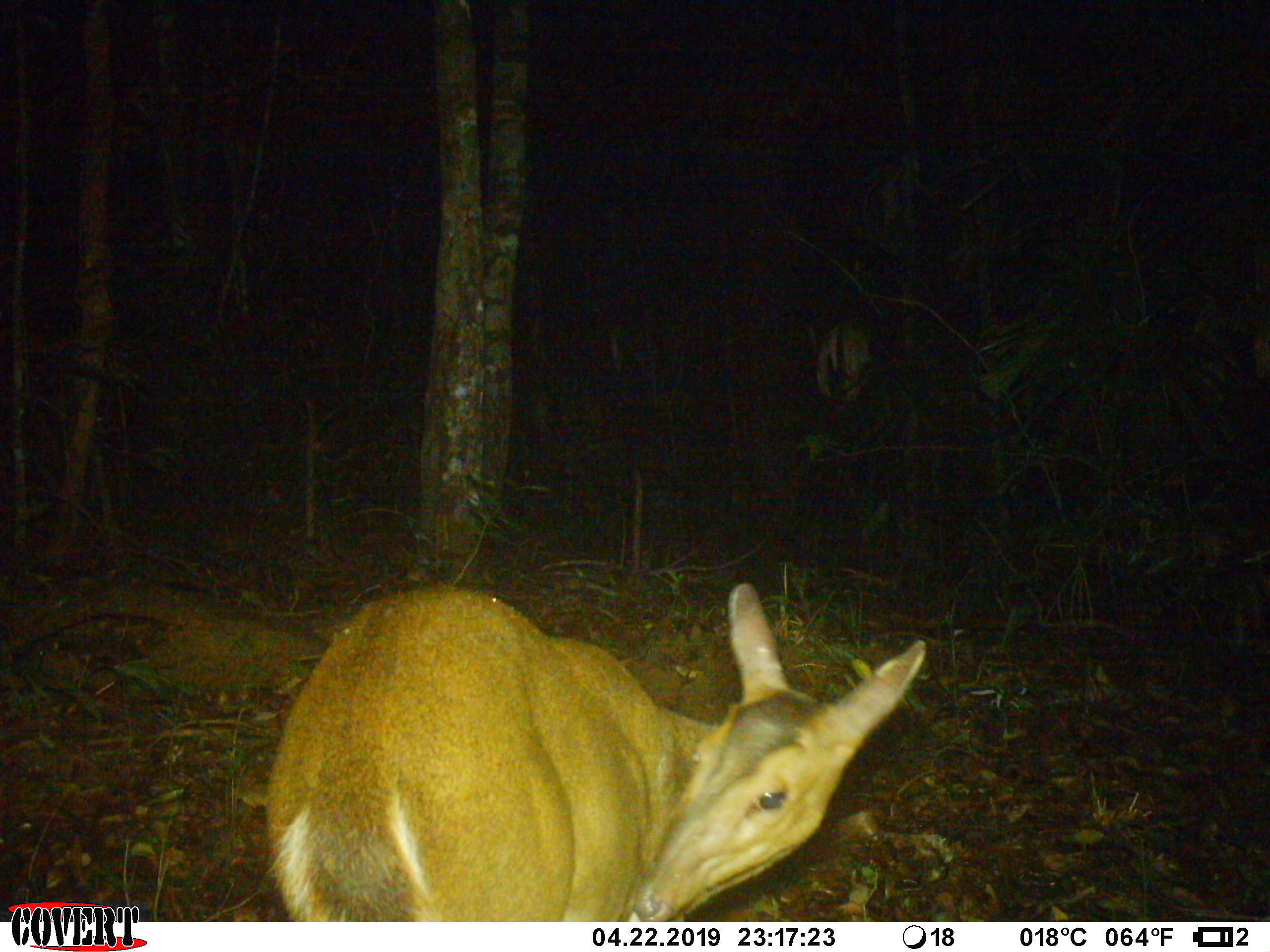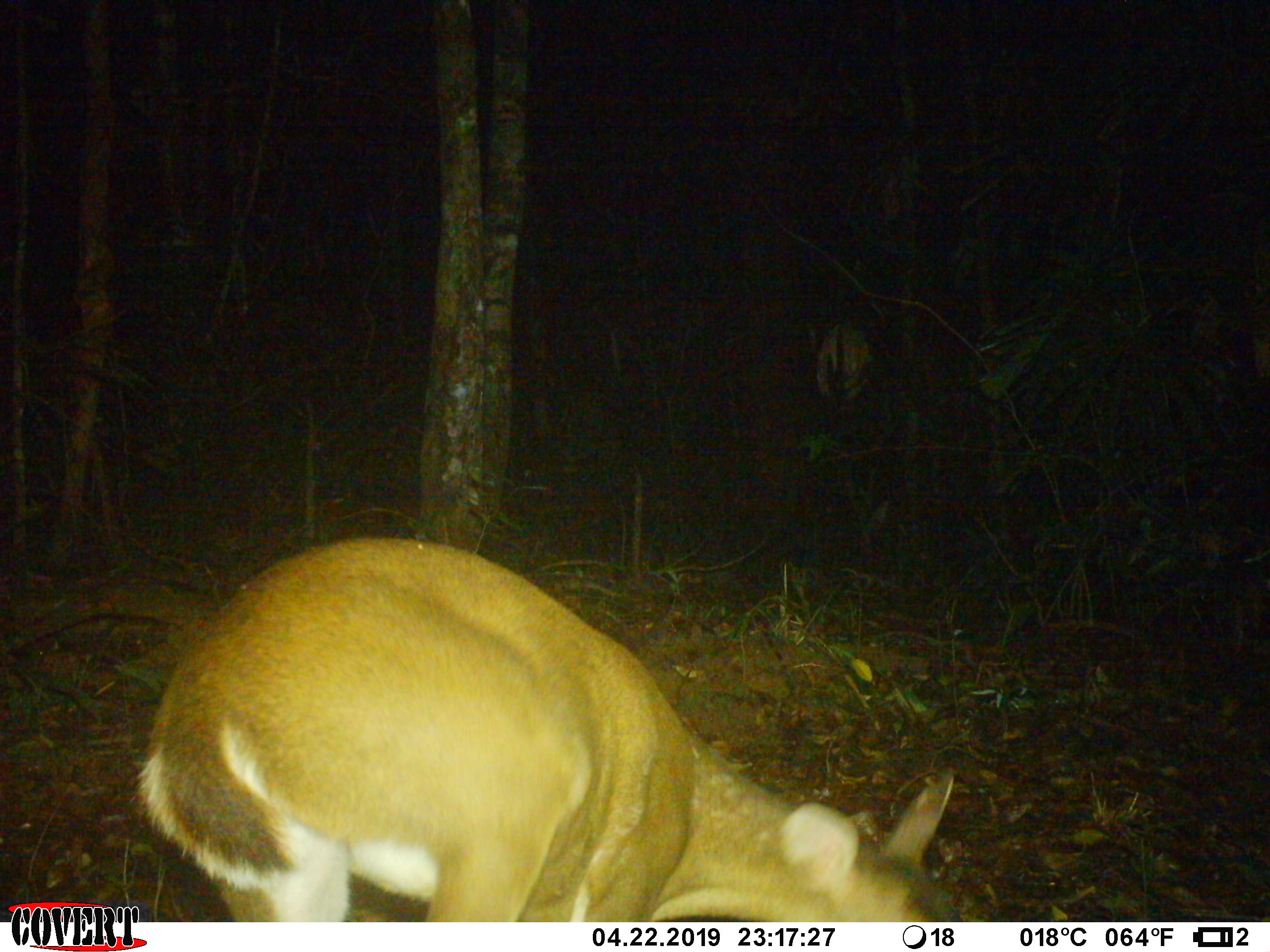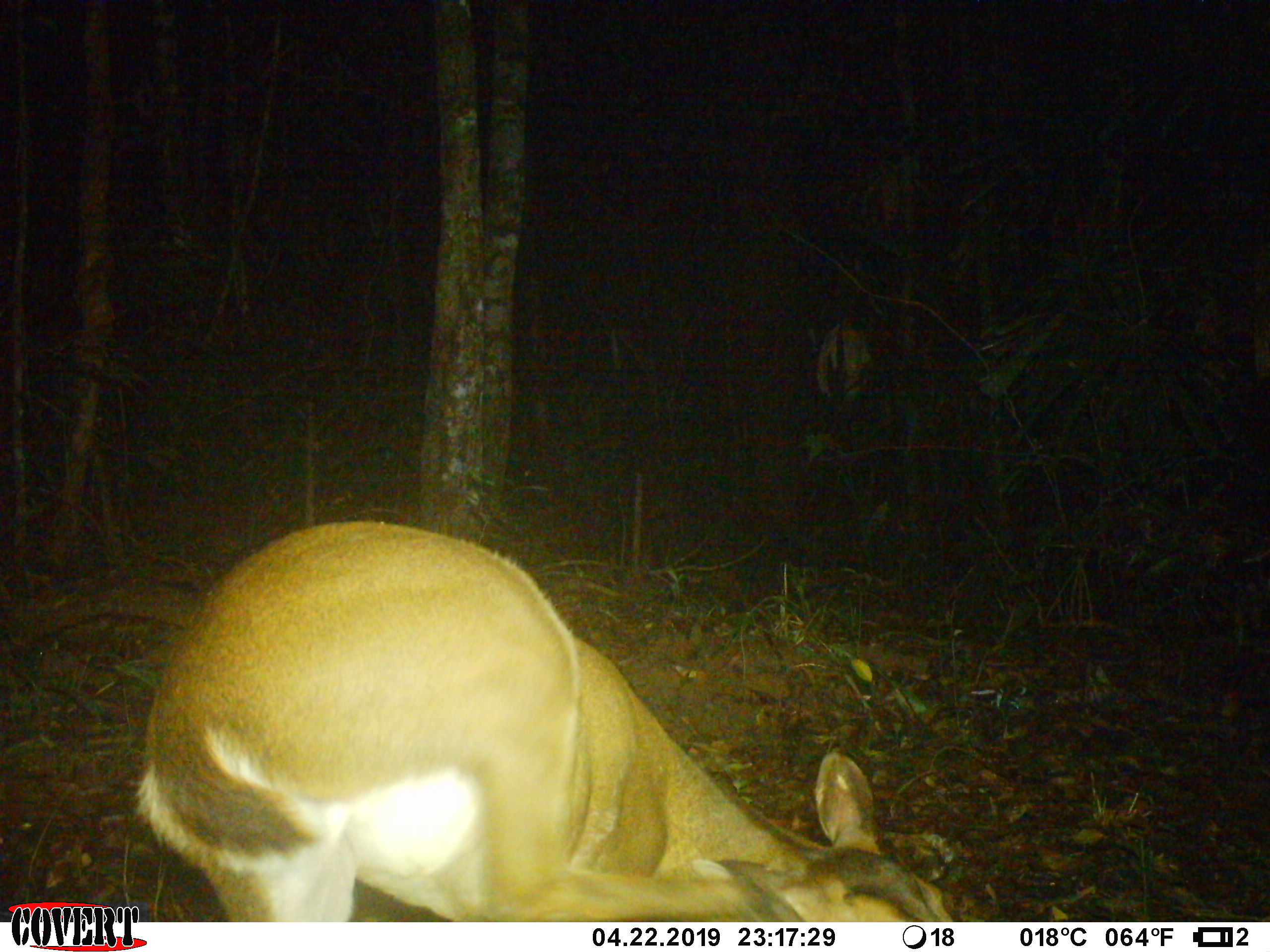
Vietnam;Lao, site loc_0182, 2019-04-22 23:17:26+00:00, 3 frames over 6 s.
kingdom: Animalia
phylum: Chordata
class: Mammalia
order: Artiodactyla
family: Cervidae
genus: Muntiacus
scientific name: Muntiacus vuquangensis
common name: large-antlered muntjac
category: large antlered muntjac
Large antlered muntjac (large-antlered muntjac) (Muntiacus vuquangensis). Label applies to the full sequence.